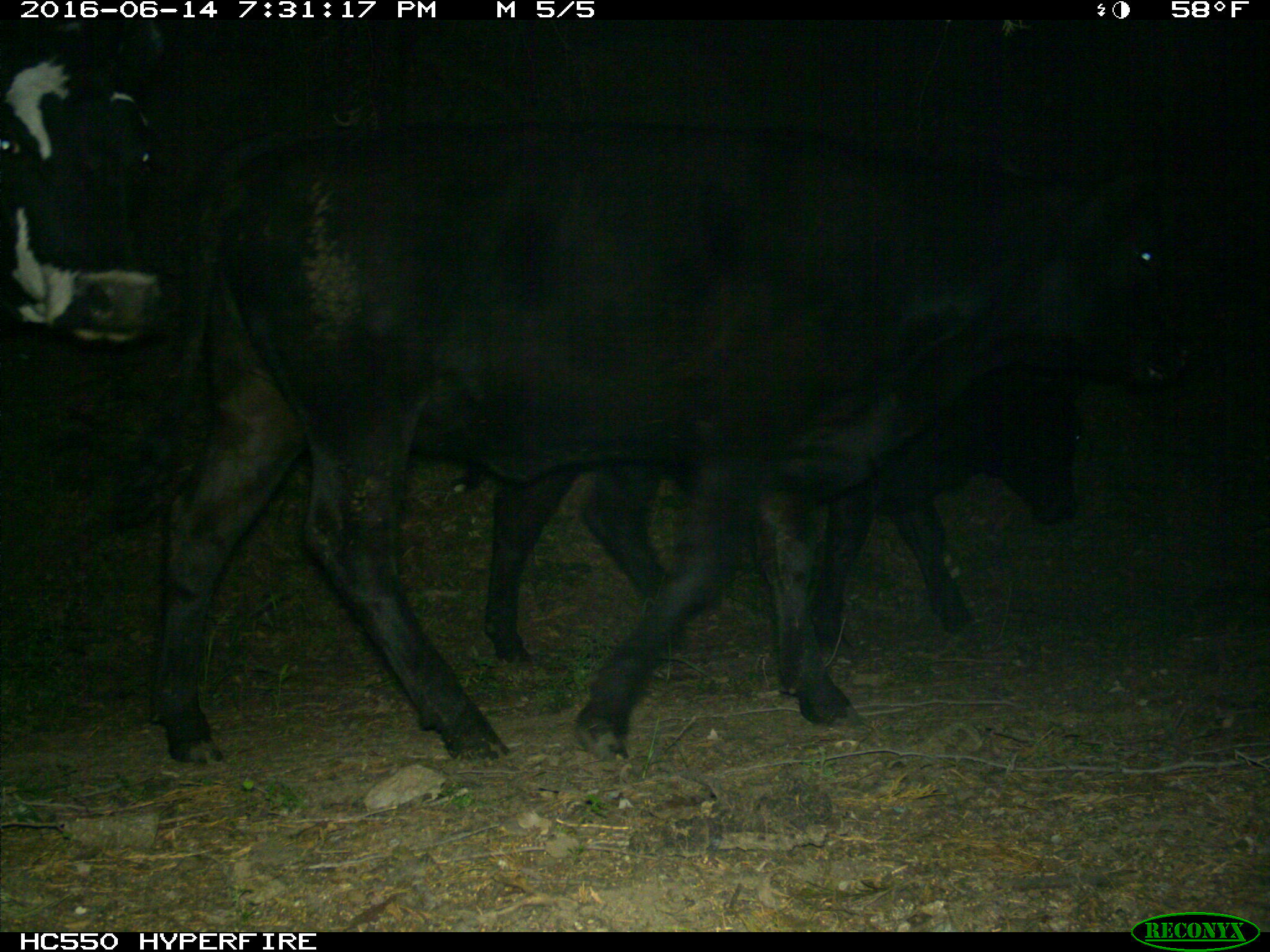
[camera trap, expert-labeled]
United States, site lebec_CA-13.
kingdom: Animalia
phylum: Chordata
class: Mammalia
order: Artiodactyla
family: Bovidae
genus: Bos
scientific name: Bos taurus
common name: domestic cow